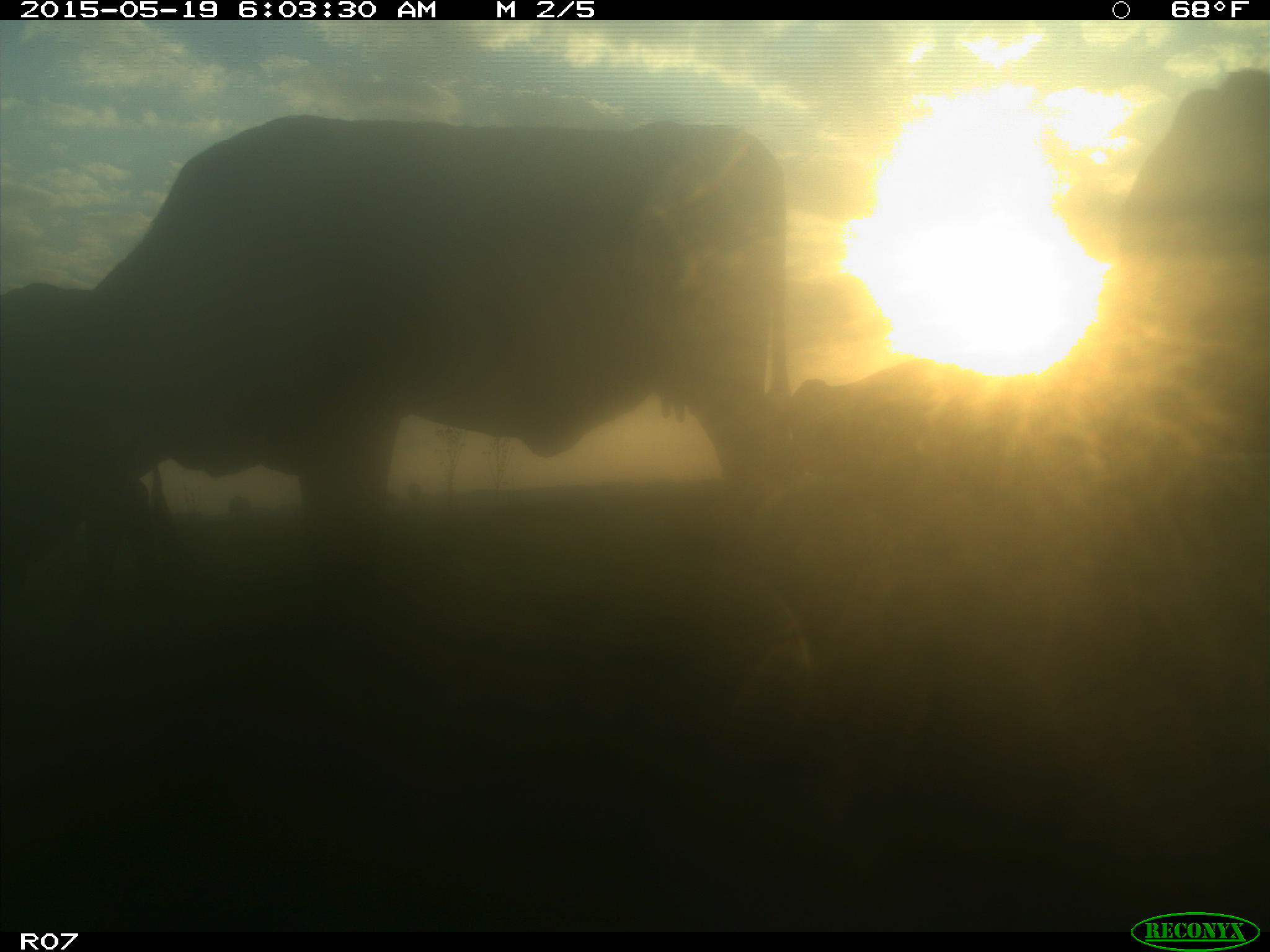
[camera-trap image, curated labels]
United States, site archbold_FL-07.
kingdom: Animalia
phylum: Chordata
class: Mammalia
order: Artiodactyla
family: Bovidae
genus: Bos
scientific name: Bos taurus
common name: domestic cow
Bos taurus (domestic cow).